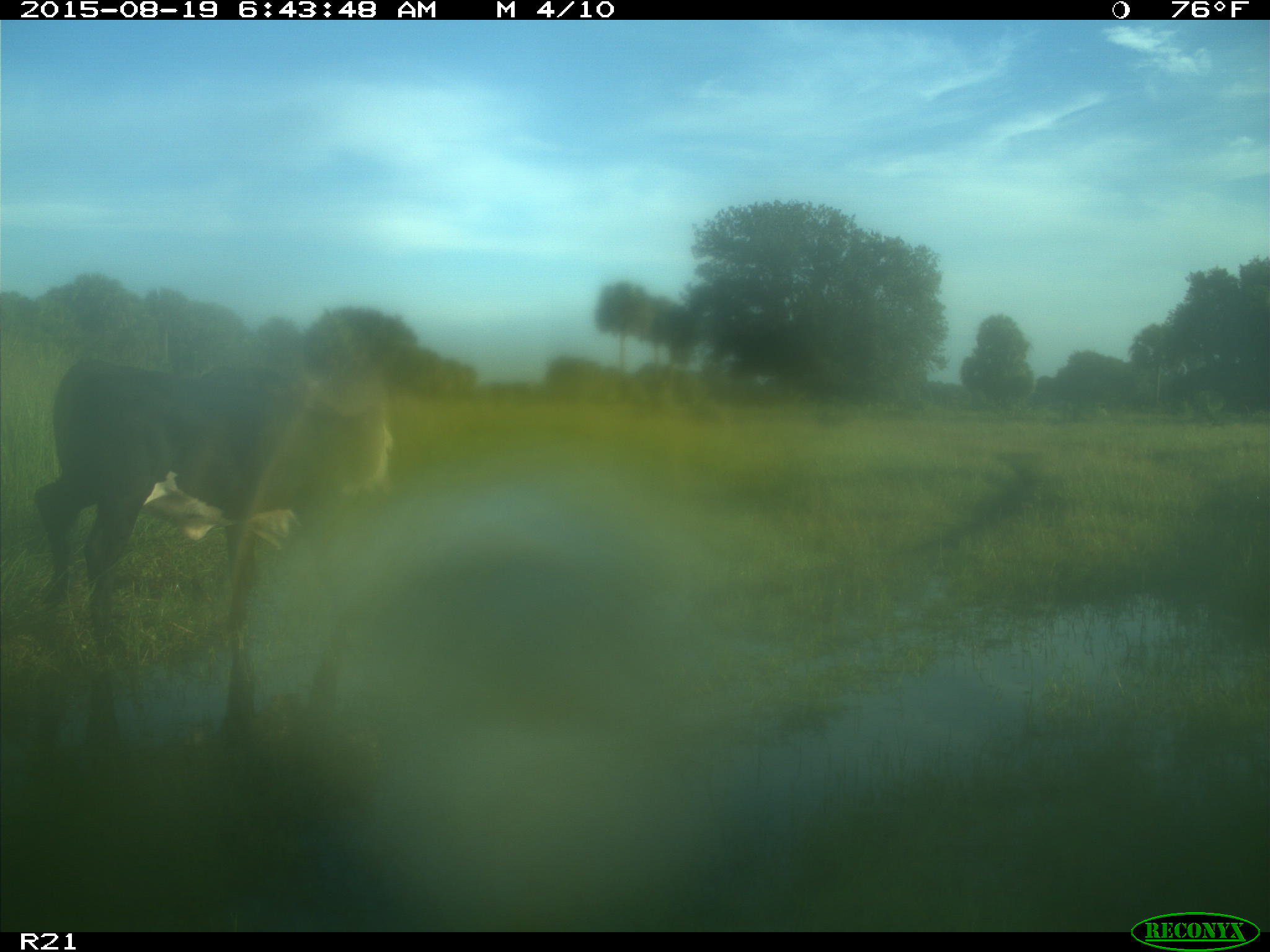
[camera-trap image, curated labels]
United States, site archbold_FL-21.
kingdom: Animalia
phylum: Chordata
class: Mammalia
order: Artiodactyla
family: Bovidae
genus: Bos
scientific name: Bos taurus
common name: domestic cow